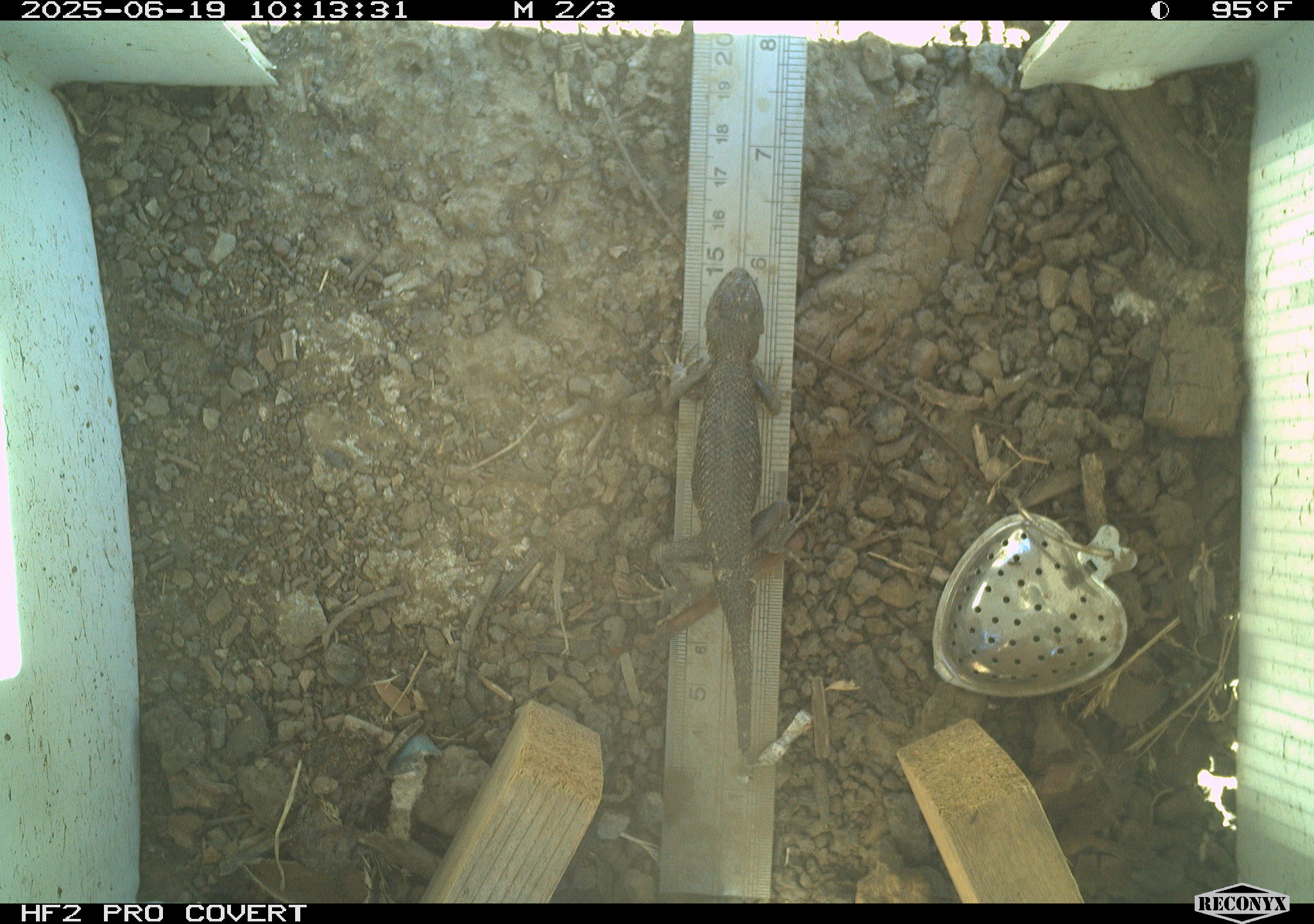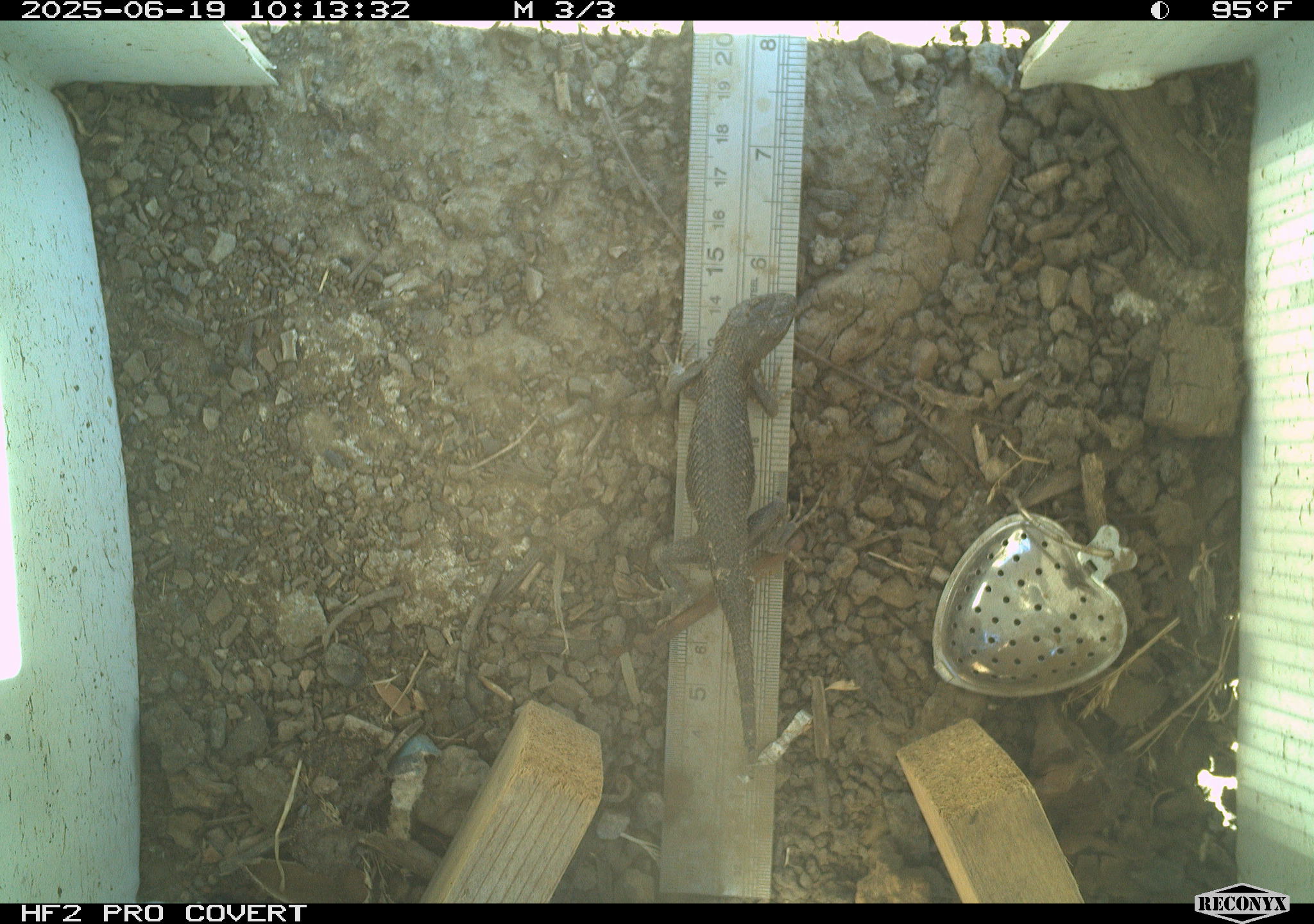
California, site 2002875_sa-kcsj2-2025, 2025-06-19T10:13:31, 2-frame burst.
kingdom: Animalia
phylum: Chordata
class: Reptilia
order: Squamata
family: Phrynosomatidae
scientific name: Phrynosomatidae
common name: north american spiny lizards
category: sceloporus/uta species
Sceloporus/uta species (north american spiny lizards) (Phrynosomatidae).